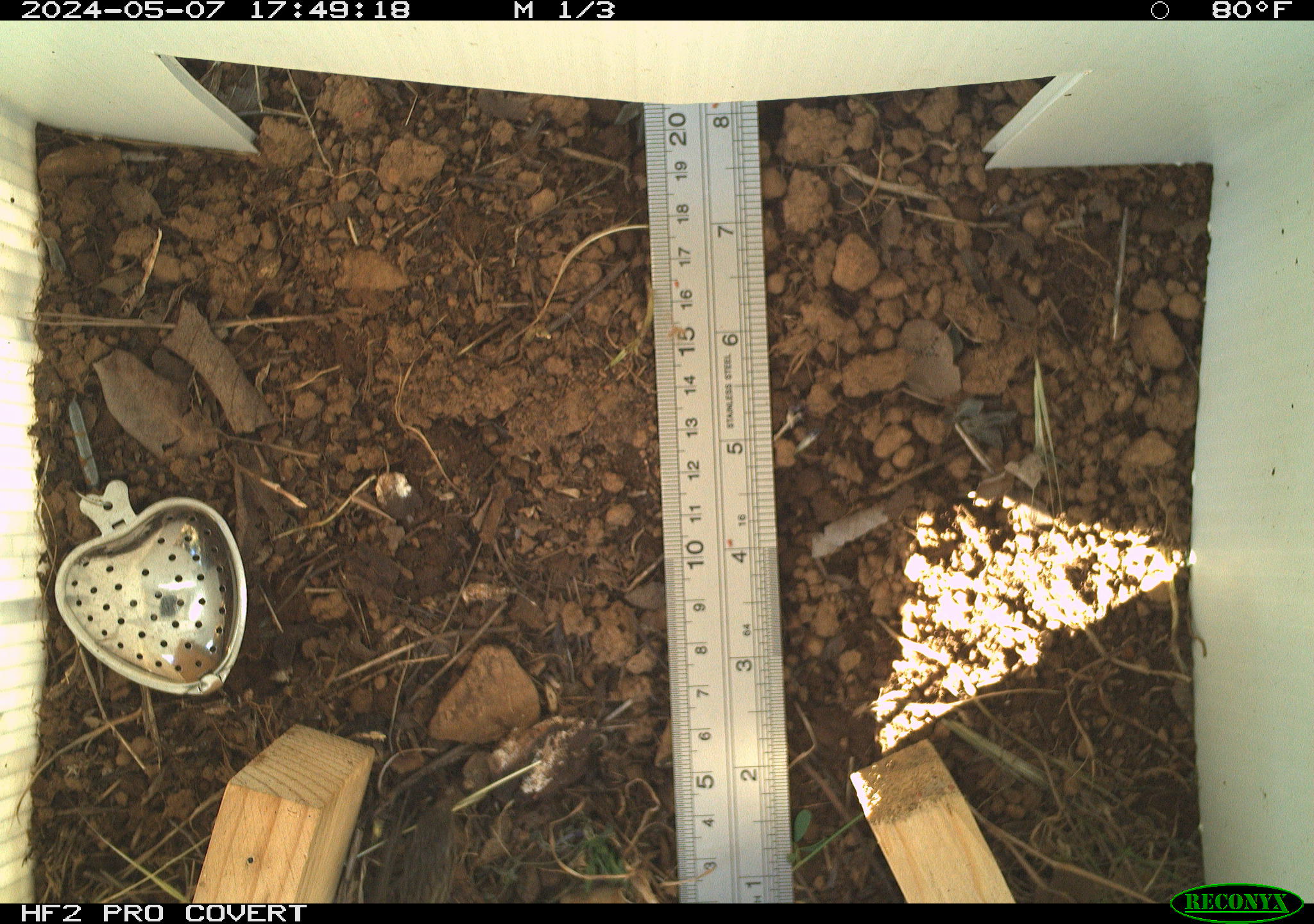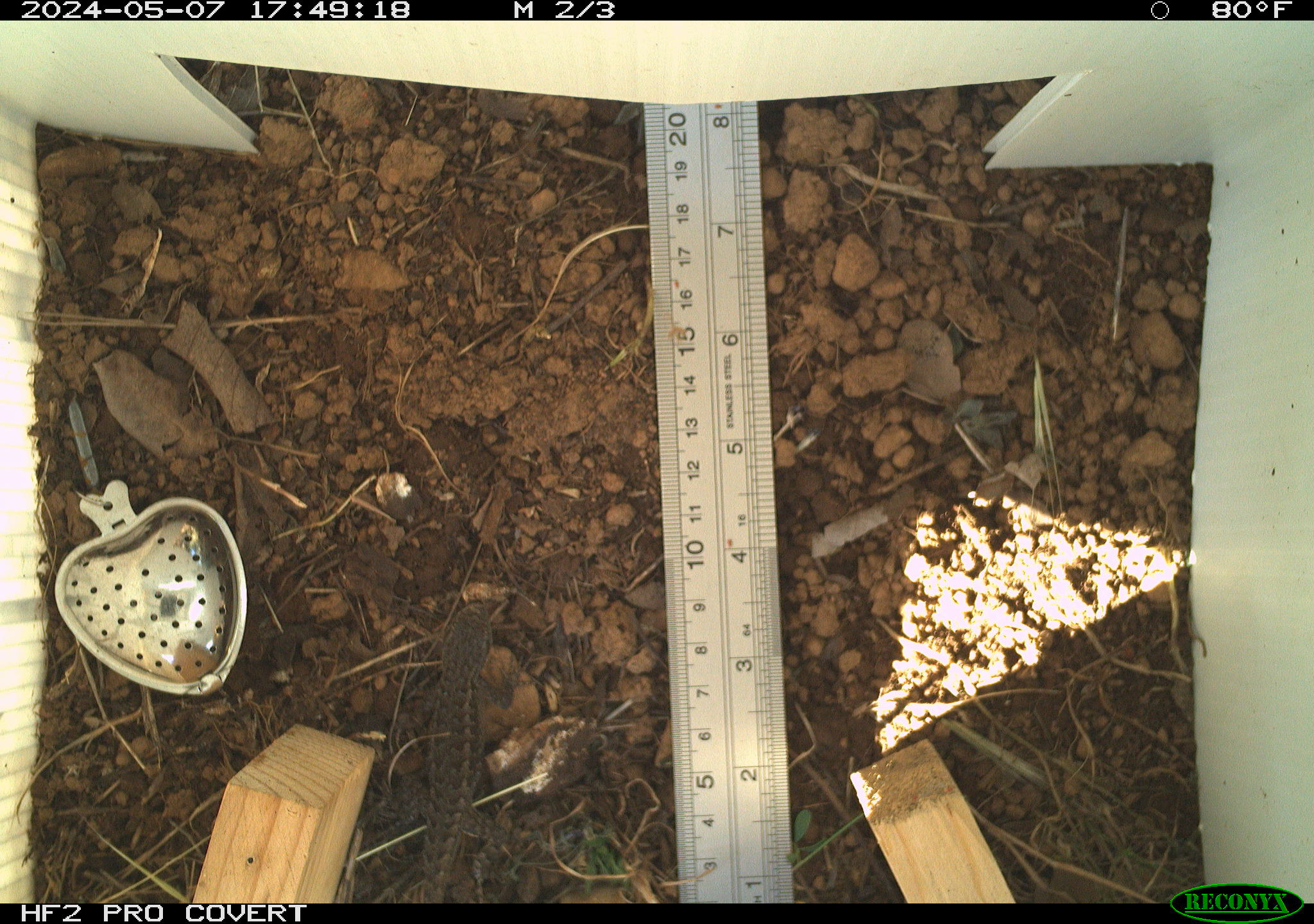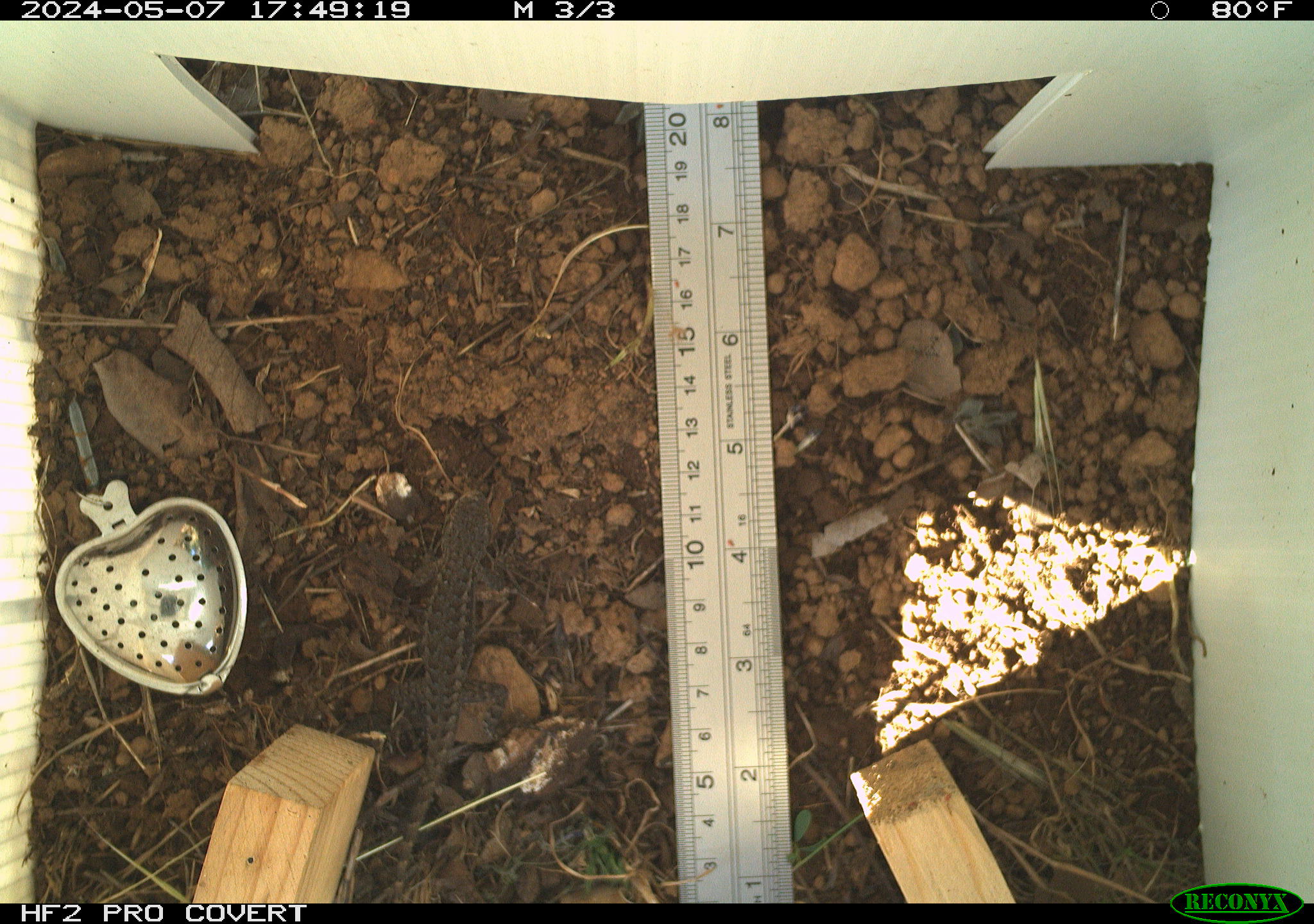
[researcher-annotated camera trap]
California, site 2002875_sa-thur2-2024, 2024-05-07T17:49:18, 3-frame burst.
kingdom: Animalia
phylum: Chordata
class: Reptilia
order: Squamata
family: Phrynosomatidae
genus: Sceloporus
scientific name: Sceloporus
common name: spiny lizards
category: sceloporus species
Sceloporus species (spiny lizards) (Sceloporus).